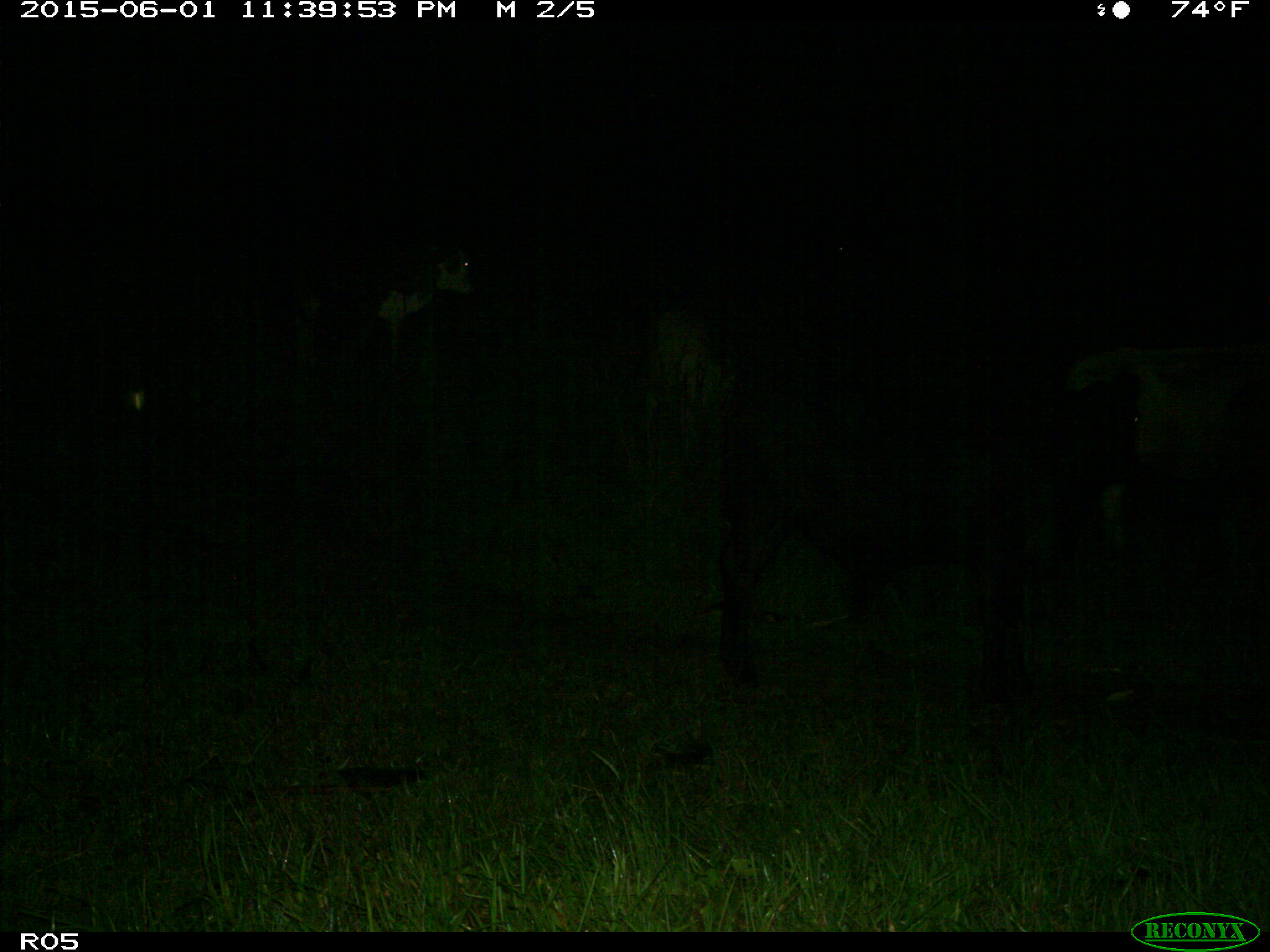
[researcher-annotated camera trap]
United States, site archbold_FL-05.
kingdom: Animalia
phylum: Chordata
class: Mammalia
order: Artiodactyla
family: Bovidae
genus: Bos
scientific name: Bos taurus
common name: domestic cow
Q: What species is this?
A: Bos taurus (domestic cow).